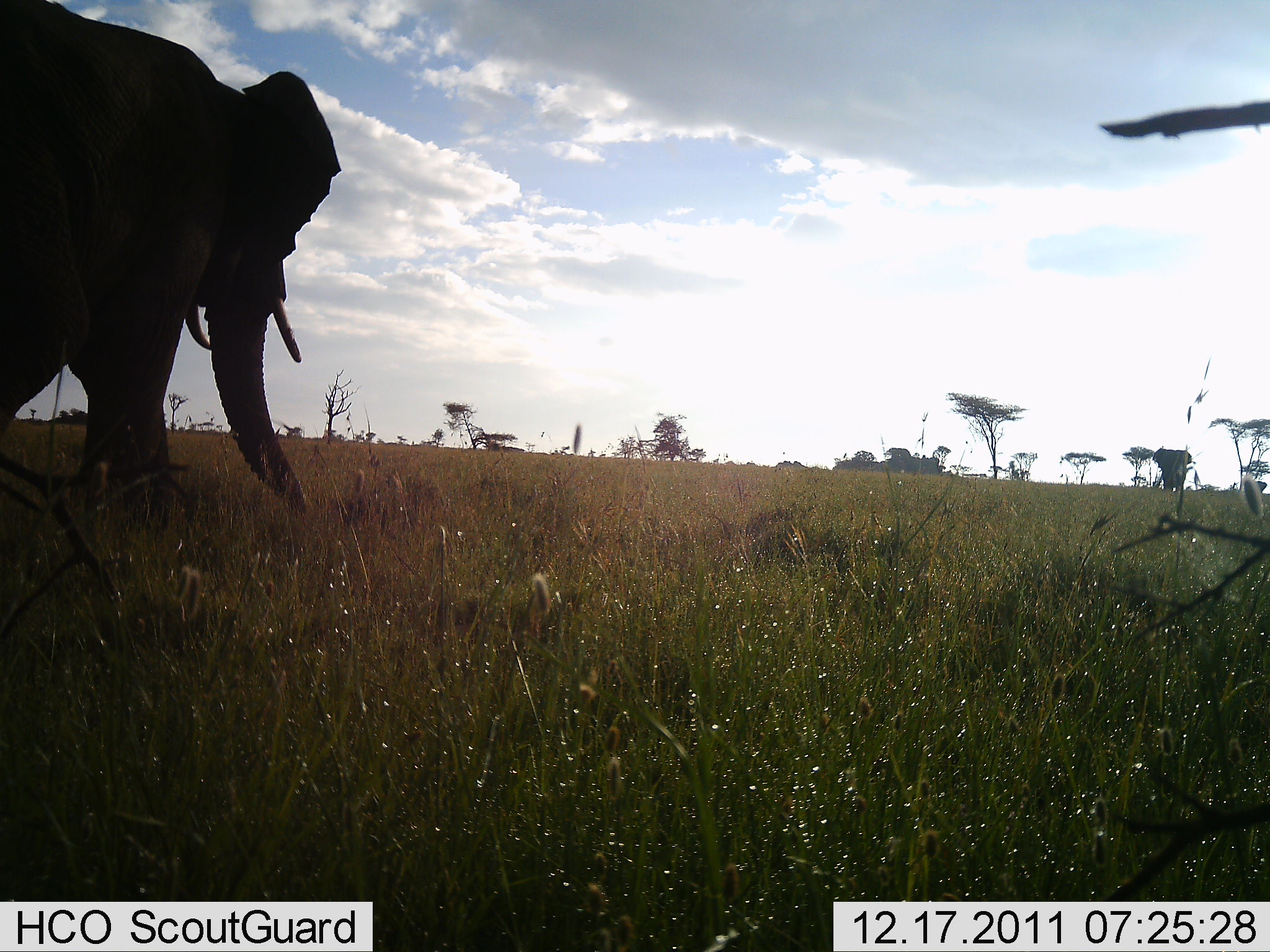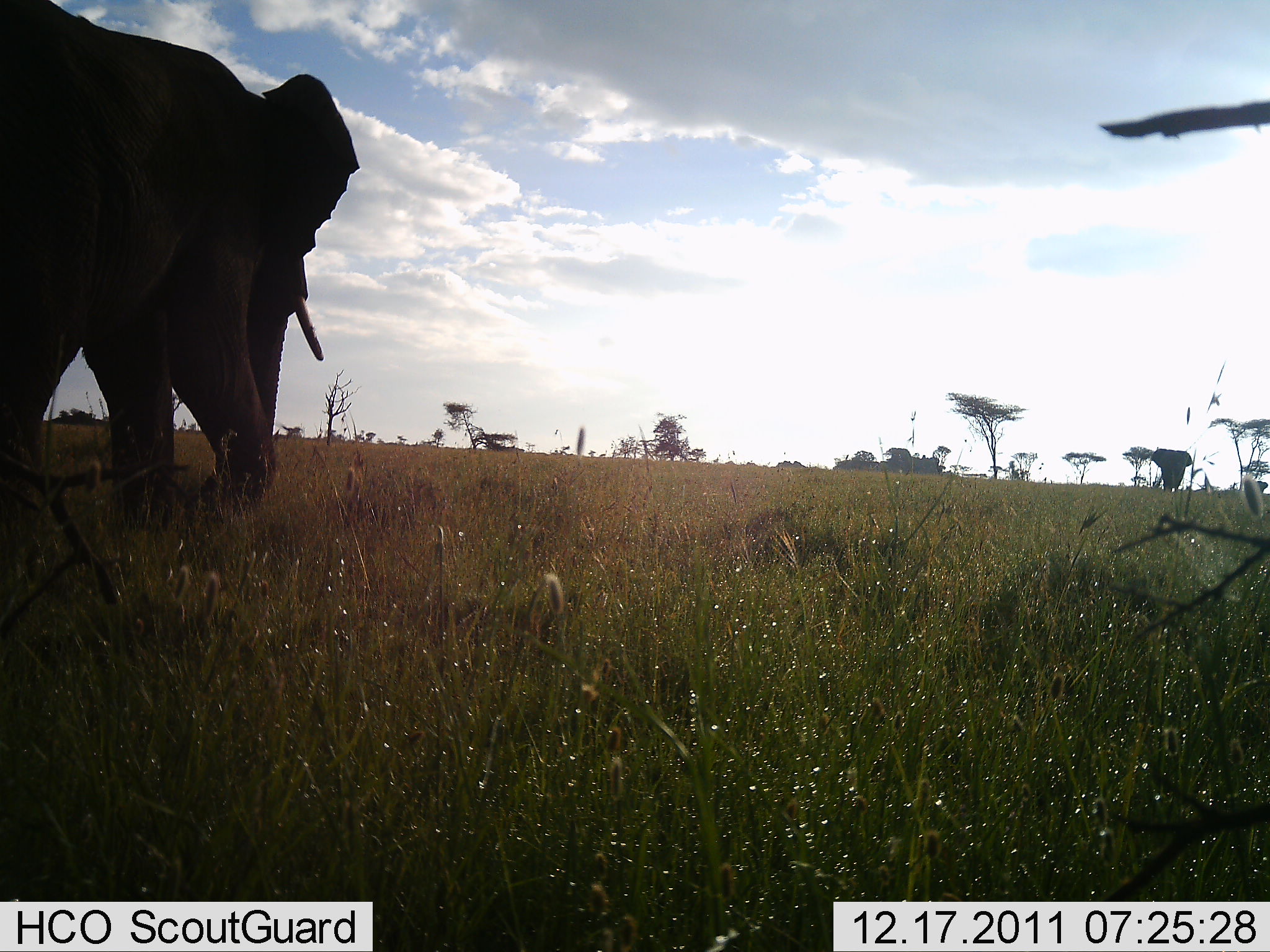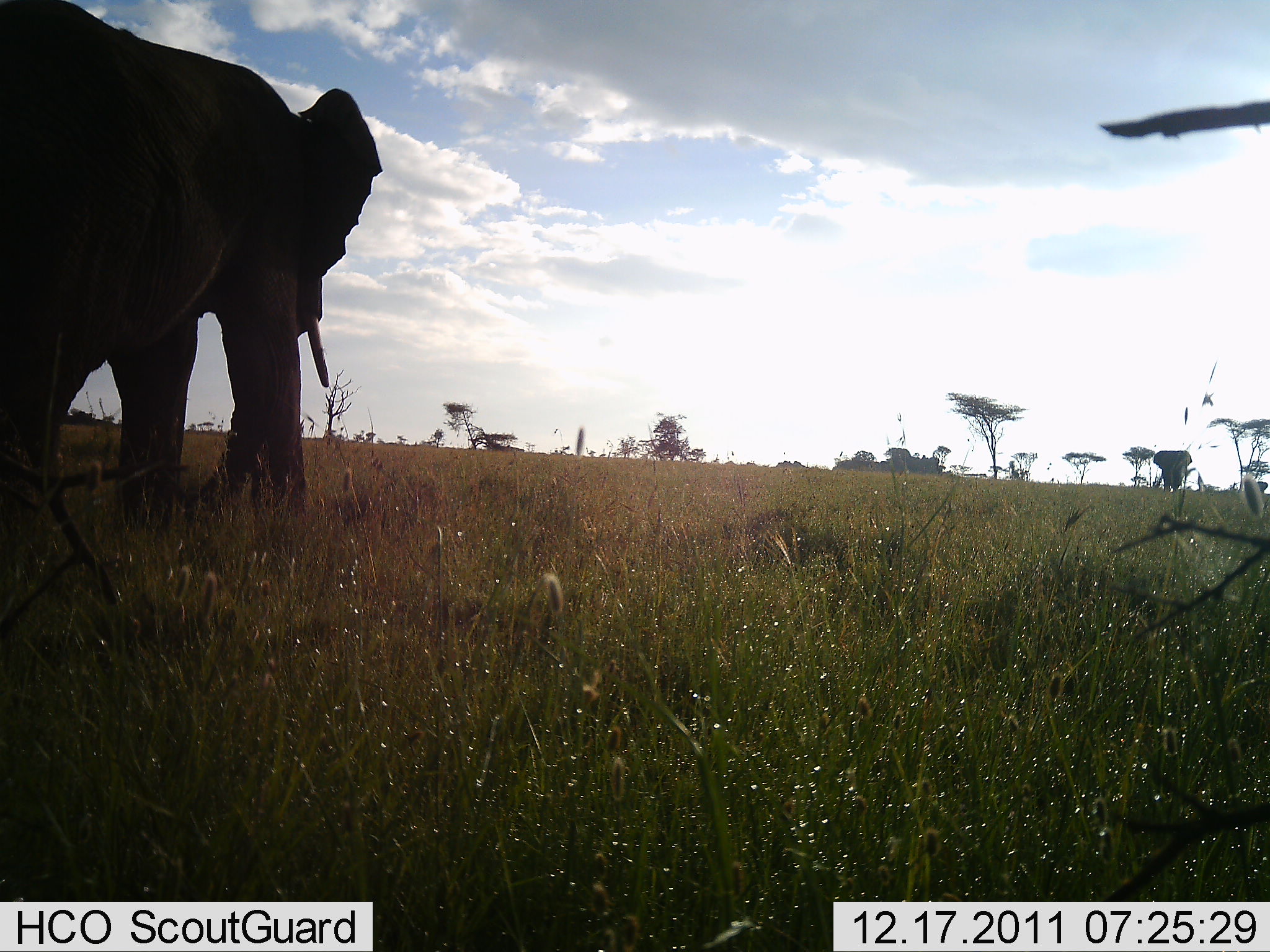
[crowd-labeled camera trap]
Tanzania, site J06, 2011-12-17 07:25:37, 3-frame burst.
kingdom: Animalia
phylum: Chordata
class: Mammalia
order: Proboscidea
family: Elephantidae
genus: Loxodonta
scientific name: Loxodonta africana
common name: african bush elephant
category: elephant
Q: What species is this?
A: Elephant (african bush elephant) (Loxodonta africana).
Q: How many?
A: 2.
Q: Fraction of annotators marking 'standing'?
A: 33%.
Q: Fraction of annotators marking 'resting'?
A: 0%.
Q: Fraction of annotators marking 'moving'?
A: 75%.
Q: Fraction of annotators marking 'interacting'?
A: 0%.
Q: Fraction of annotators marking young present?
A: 0%.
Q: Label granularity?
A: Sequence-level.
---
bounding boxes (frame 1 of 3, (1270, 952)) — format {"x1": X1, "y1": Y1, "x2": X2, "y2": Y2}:
animal: {"x1": 1, "y1": 1, "x2": 343, "y2": 538}; {"x1": 1152, "y1": 446, "x2": 1193, "y2": 493}; {"x1": 1254, "y1": 481, "x2": 1267, "y2": 494}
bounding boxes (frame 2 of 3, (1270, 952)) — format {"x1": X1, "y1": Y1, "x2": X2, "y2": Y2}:
animal: {"x1": 0, "y1": 1, "x2": 360, "y2": 529}; {"x1": 1150, "y1": 447, "x2": 1194, "y2": 494}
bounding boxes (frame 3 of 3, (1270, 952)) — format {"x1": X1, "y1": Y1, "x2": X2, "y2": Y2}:
animal: {"x1": 1, "y1": 1, "x2": 383, "y2": 550}; {"x1": 1153, "y1": 449, "x2": 1192, "y2": 493}